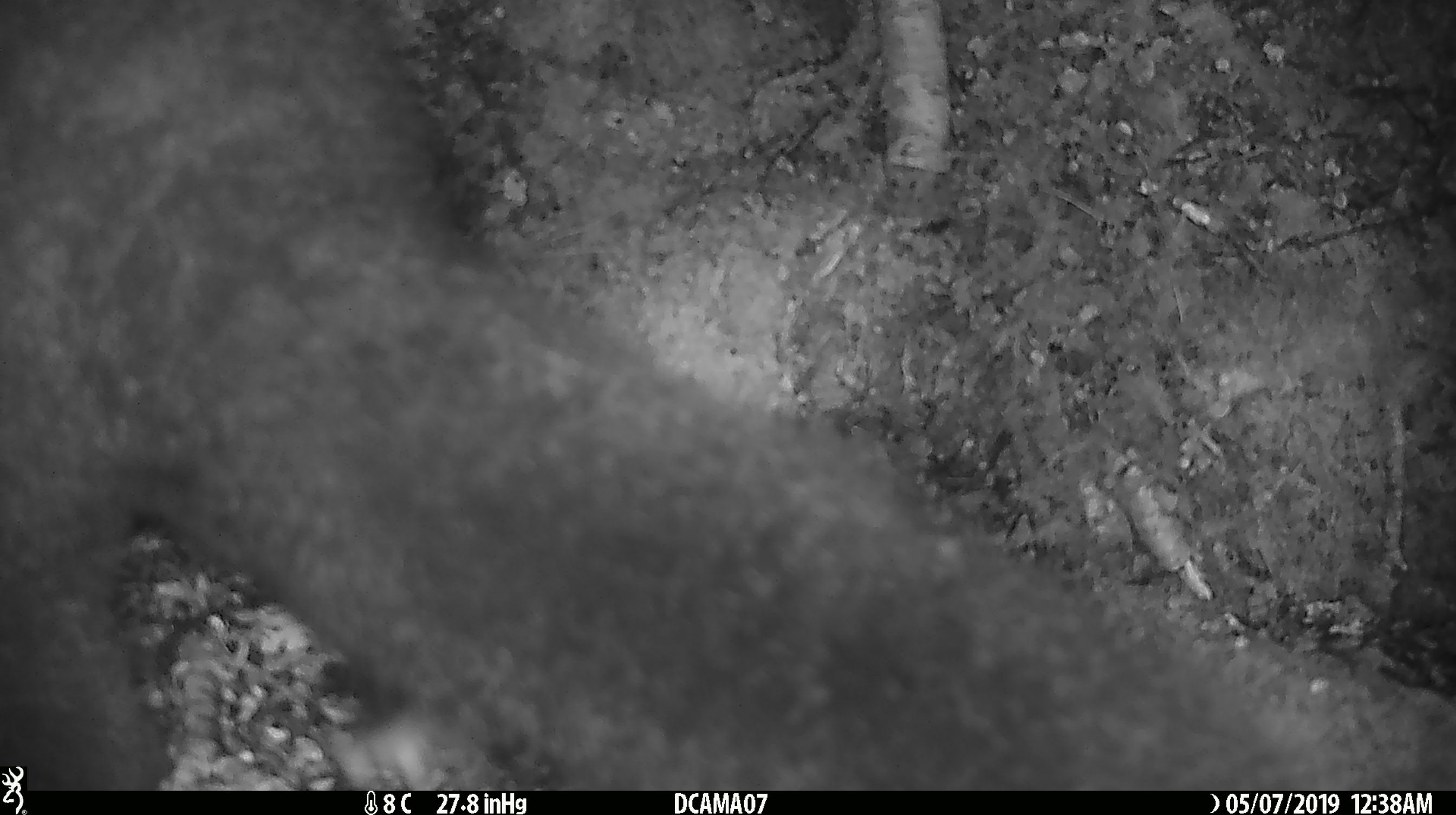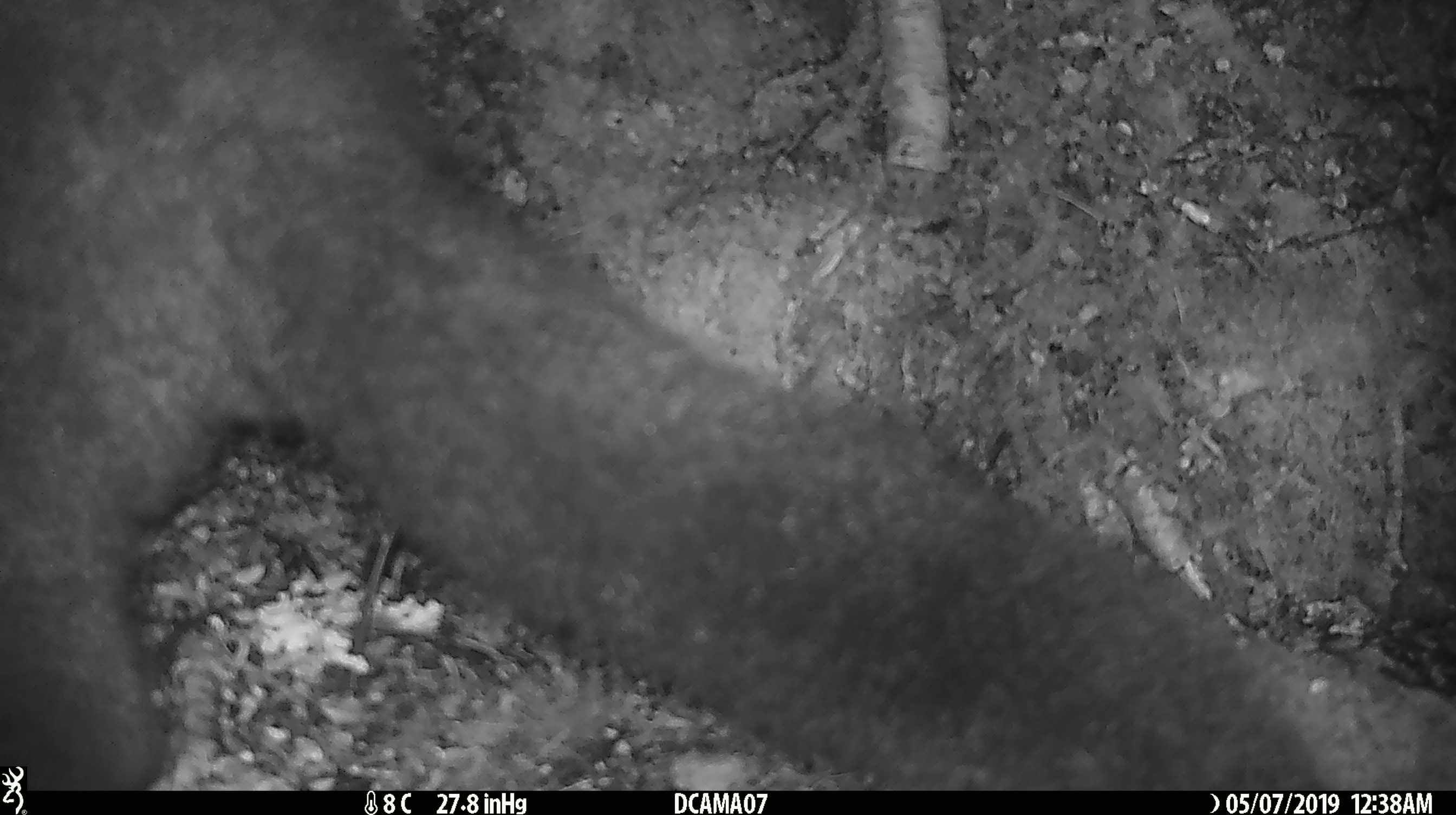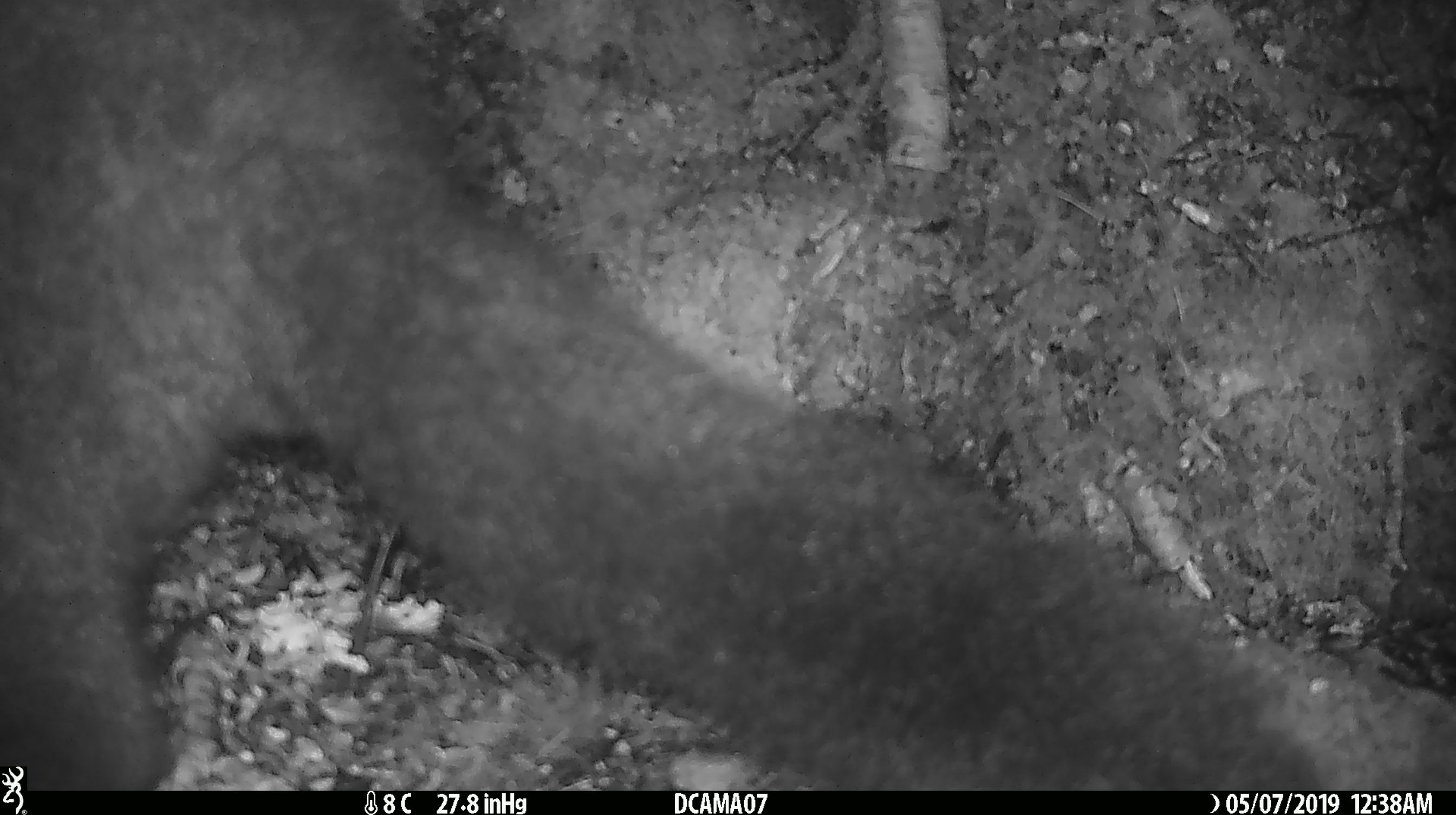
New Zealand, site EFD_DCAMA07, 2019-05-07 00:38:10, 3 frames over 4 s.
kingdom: Animalia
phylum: Chordata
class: Mammalia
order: Diprotodontia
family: Phalangeridae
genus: Trichosurus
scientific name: Trichosurus vulpecula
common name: common brushtail possum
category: possum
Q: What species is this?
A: Possum (common brushtail possum) (Trichosurus vulpecula).